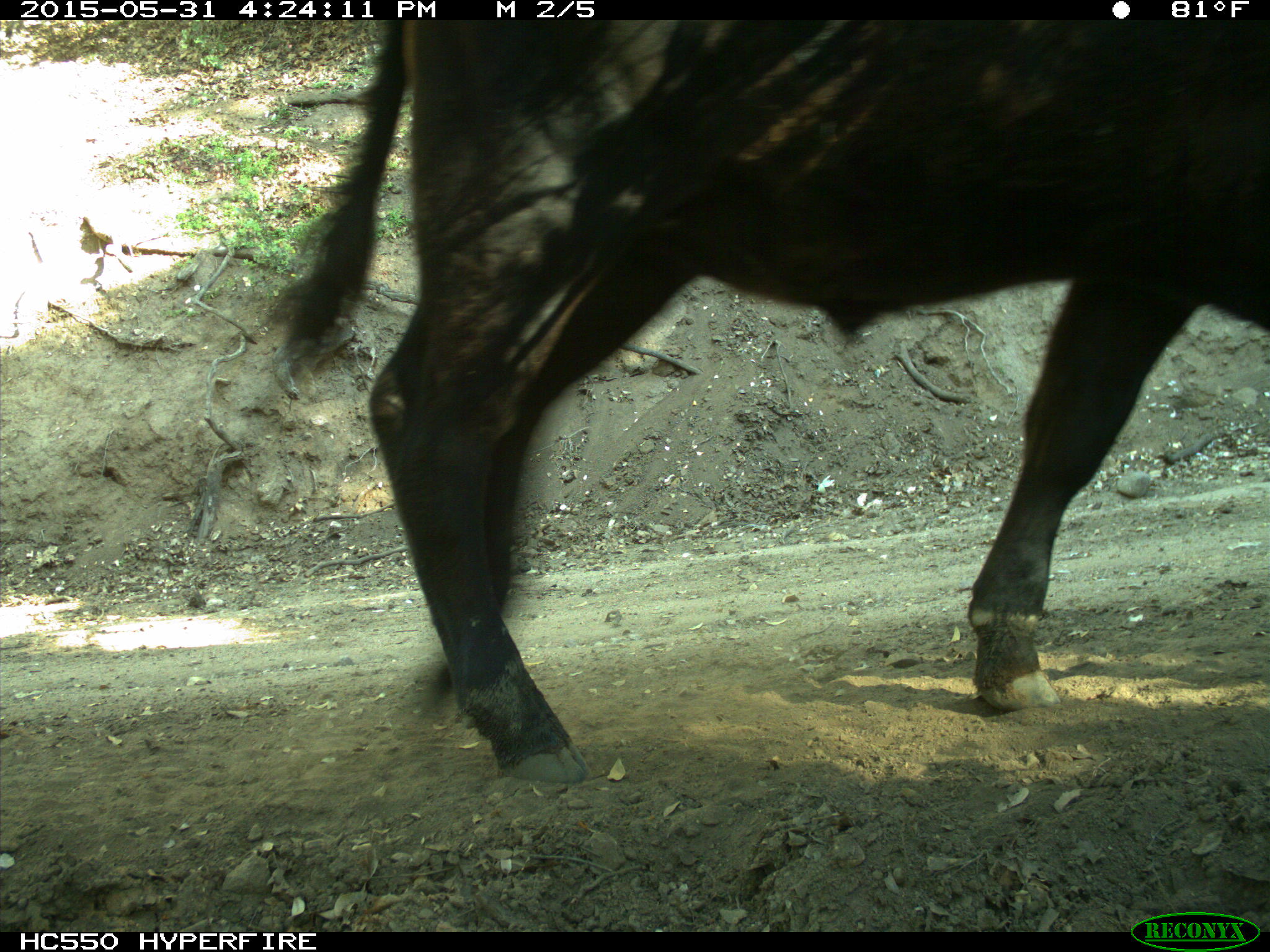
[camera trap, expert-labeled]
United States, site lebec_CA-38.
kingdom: Animalia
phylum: Chordata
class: Mammalia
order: Artiodactyla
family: Bovidae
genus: Bos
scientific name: Bos taurus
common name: domestic cow